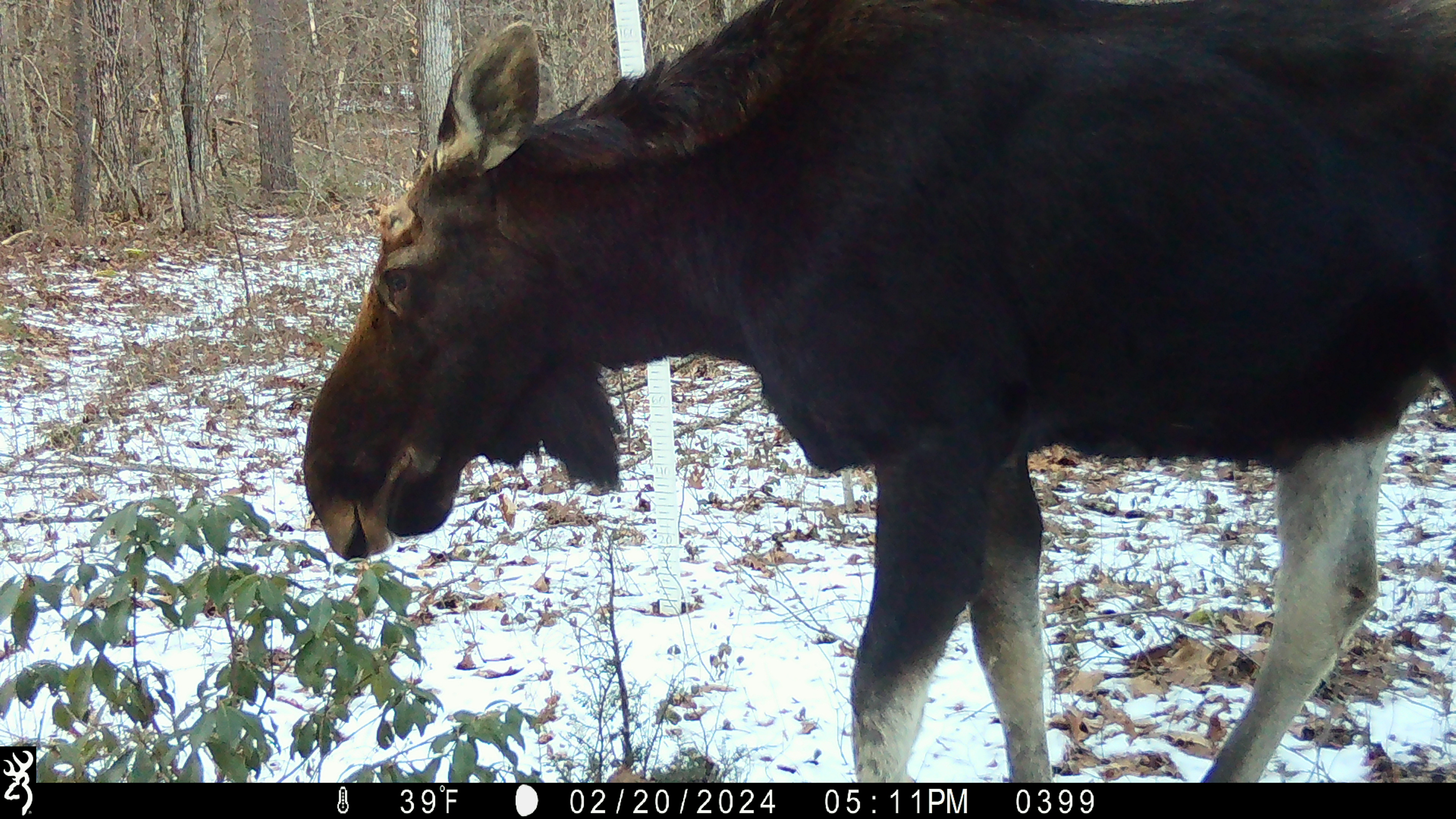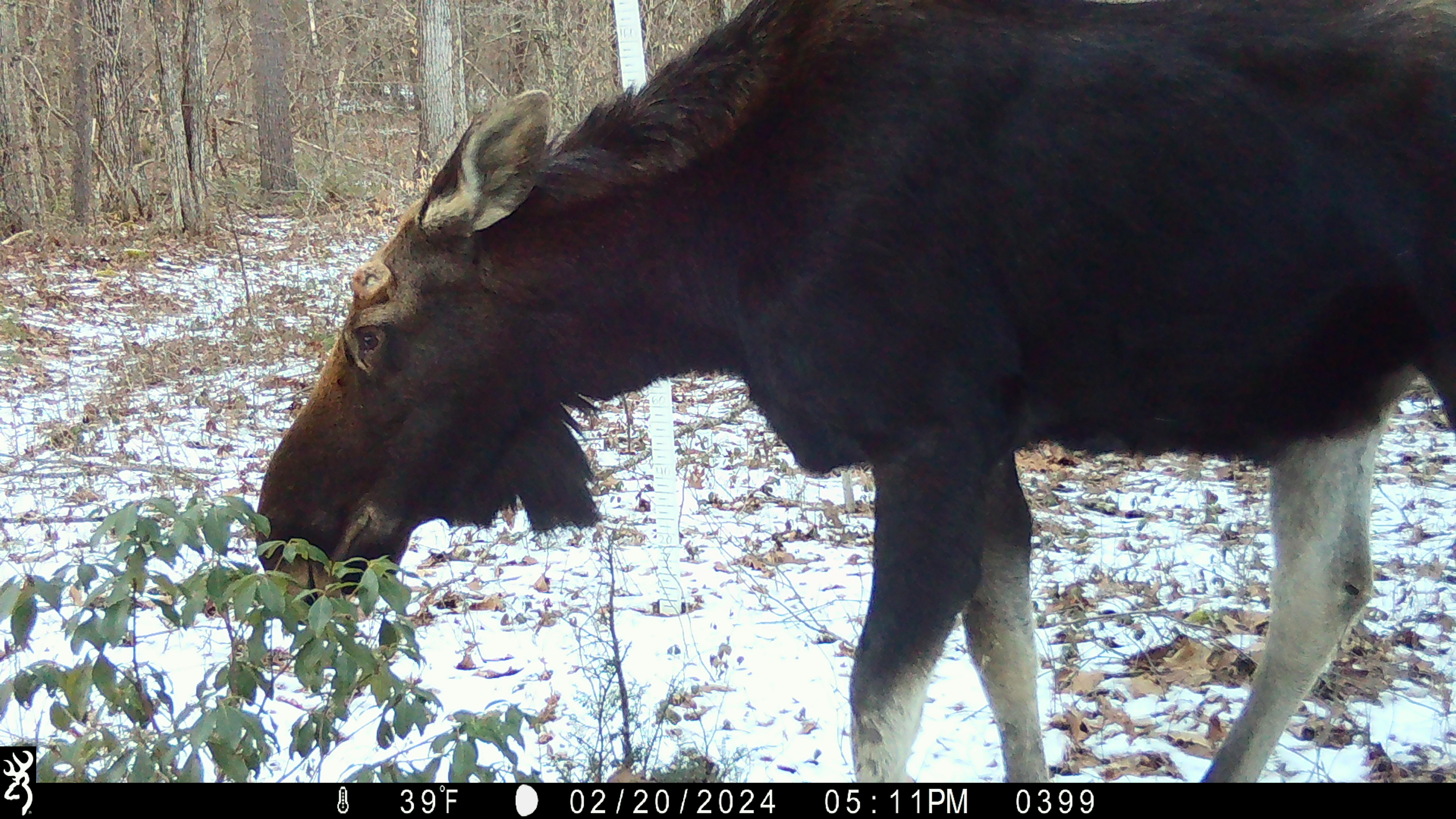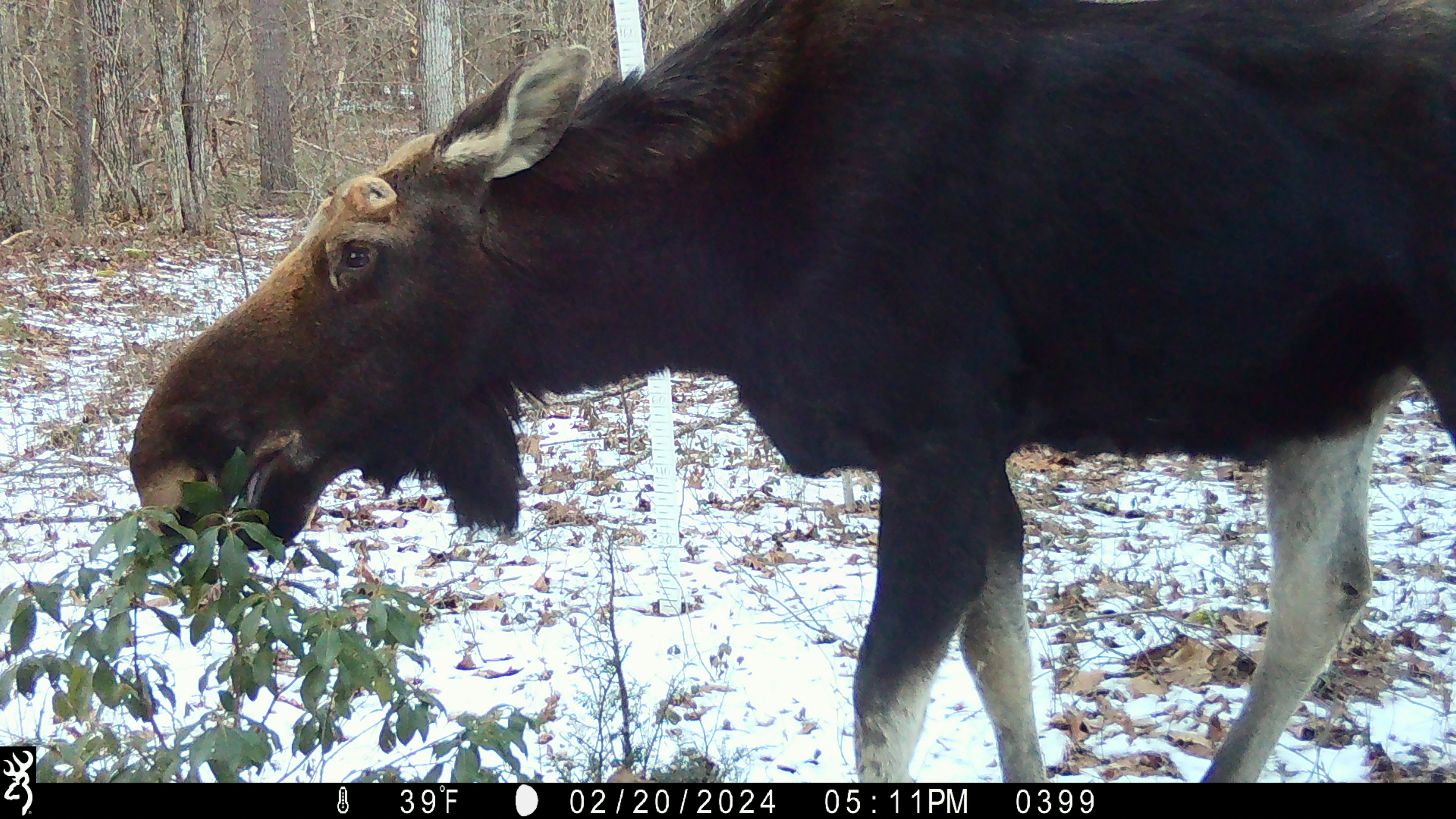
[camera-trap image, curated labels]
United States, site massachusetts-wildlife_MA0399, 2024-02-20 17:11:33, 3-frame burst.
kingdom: Animalia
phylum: Chordata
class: Mammalia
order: Artiodactyla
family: Cervidae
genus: Alces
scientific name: Alces alces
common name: moose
Moose (Alces alces).